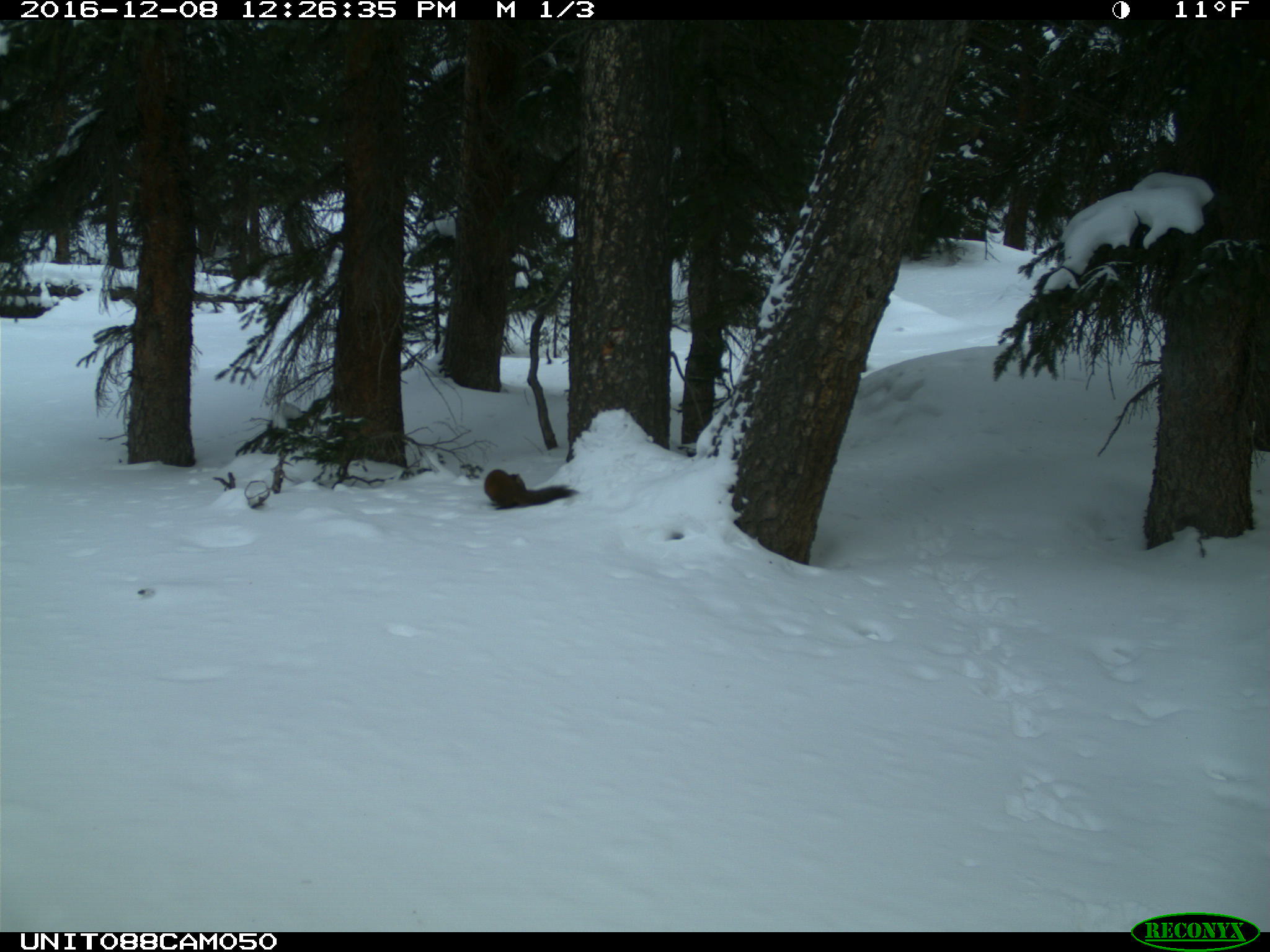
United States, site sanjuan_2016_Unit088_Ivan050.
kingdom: Animalia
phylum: Chordata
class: Mammalia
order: Carnivora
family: Mustelidae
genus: Martes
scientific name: Martes americana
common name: american marten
Martes americana (american marten).